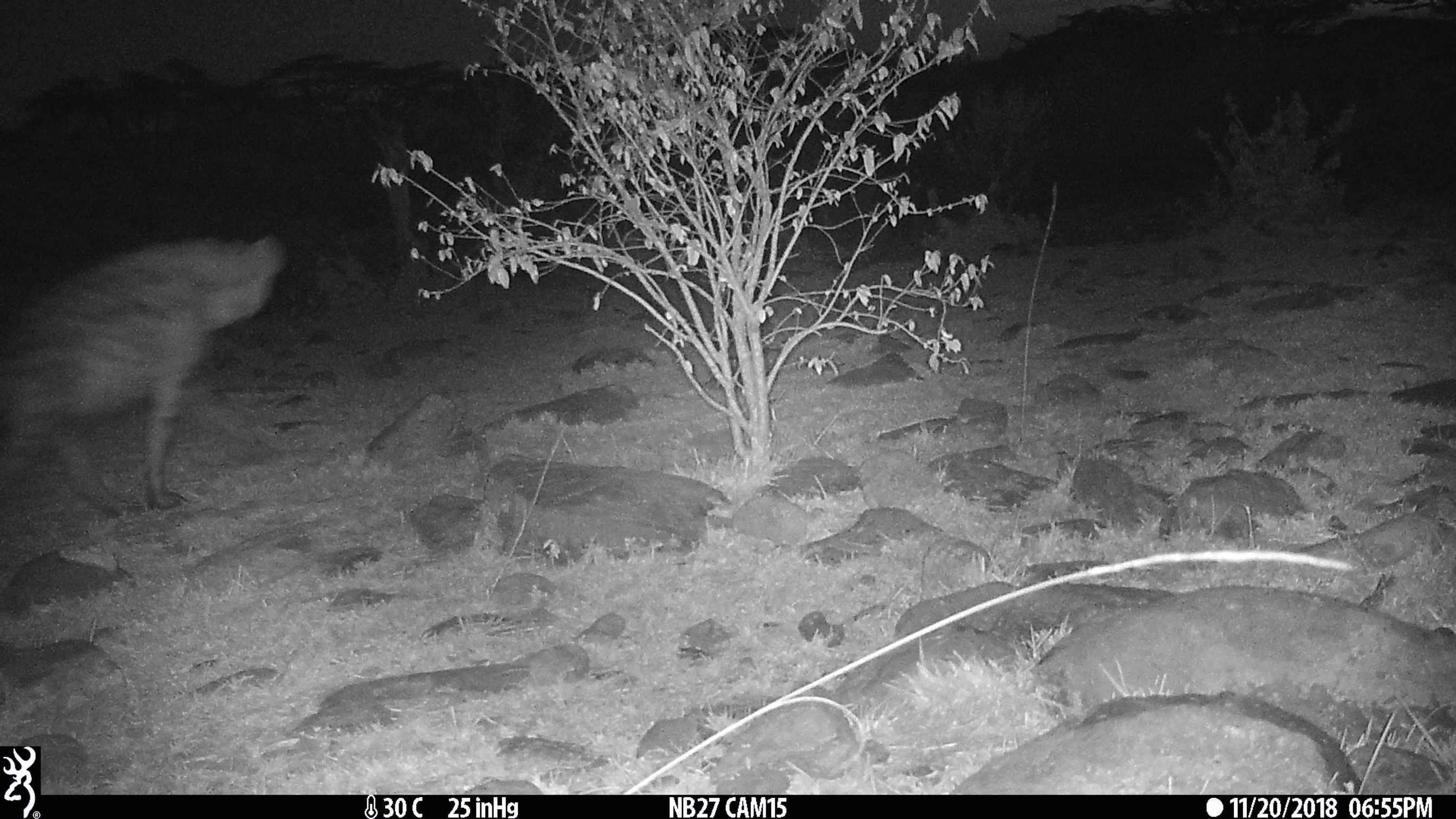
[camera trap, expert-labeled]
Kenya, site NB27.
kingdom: Animalia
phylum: Chordata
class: Mammalia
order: Carnivora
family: Hyaenidae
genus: Crocuta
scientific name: Crocuta crocuta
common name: spotted hyena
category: hyena spotted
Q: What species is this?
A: Hyena spotted (spotted hyena) (Crocuta crocuta).